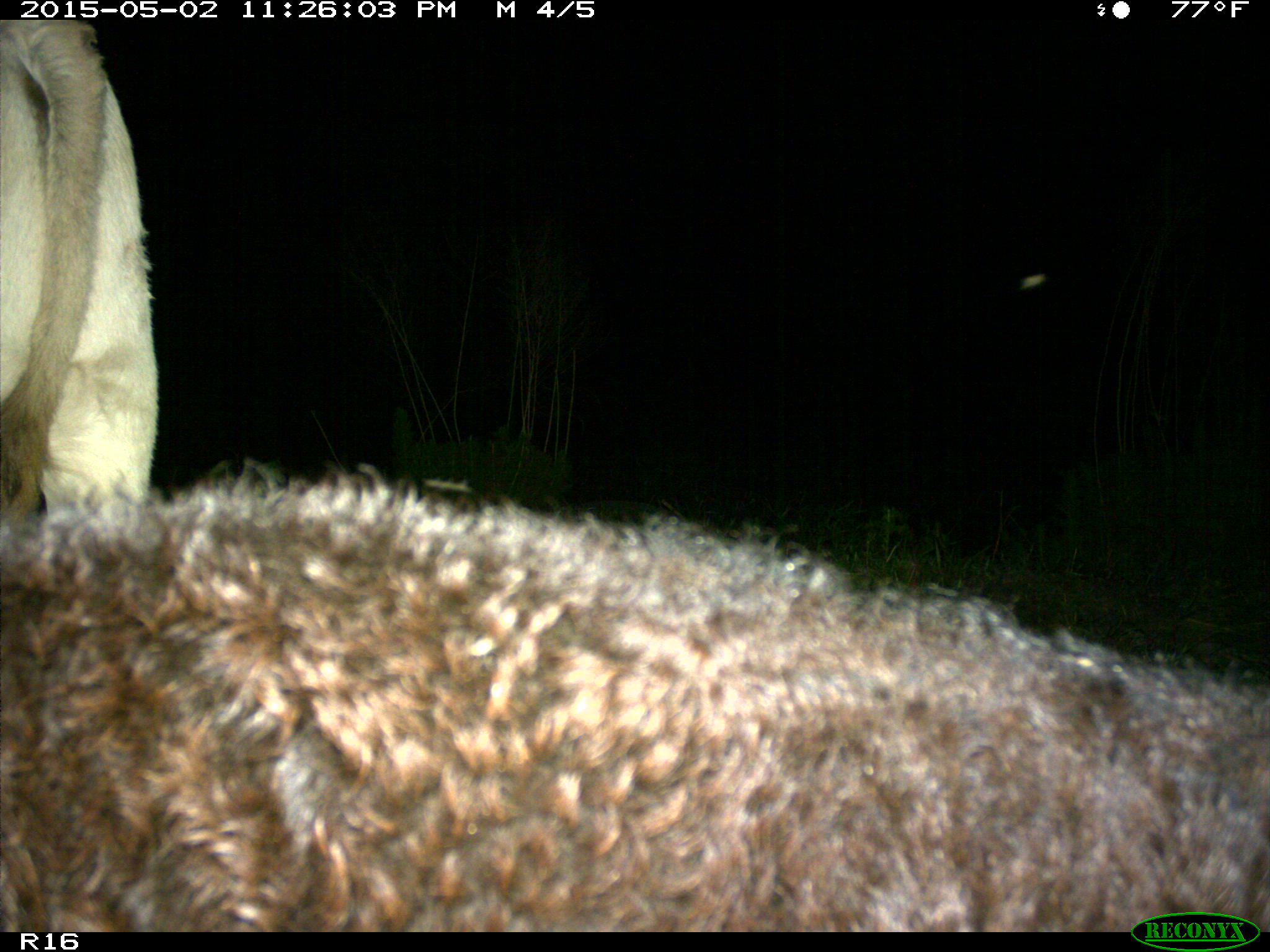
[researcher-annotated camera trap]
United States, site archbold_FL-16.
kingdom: Animalia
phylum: Chordata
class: Mammalia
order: Artiodactyla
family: Bovidae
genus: Bos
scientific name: Bos taurus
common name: domestic cow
Bos taurus (domestic cow).